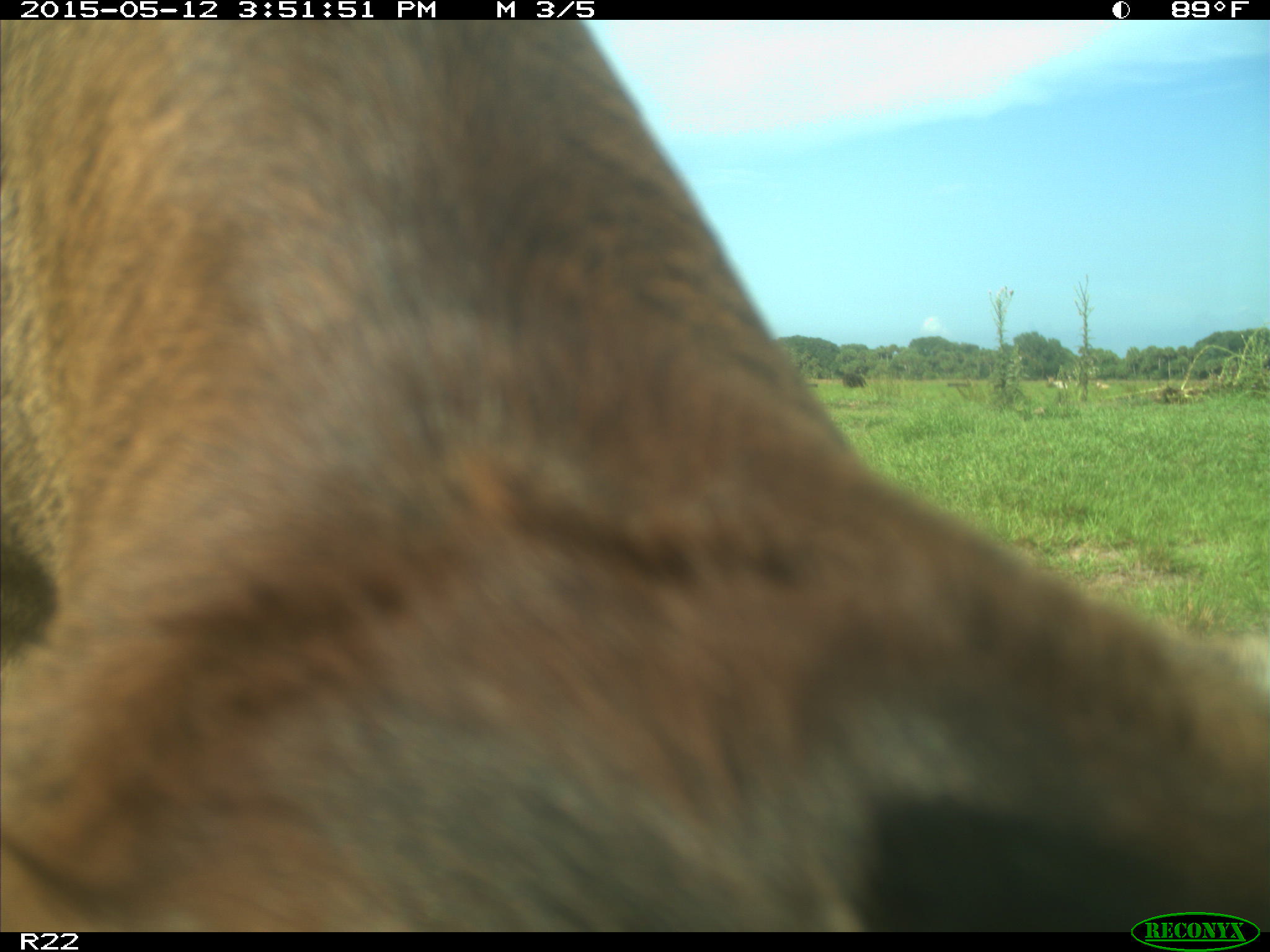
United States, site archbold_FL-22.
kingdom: Animalia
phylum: Chordata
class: Mammalia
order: Artiodactyla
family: Bovidae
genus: Bos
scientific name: Bos taurus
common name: domestic cow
Bos taurus (domestic cow).